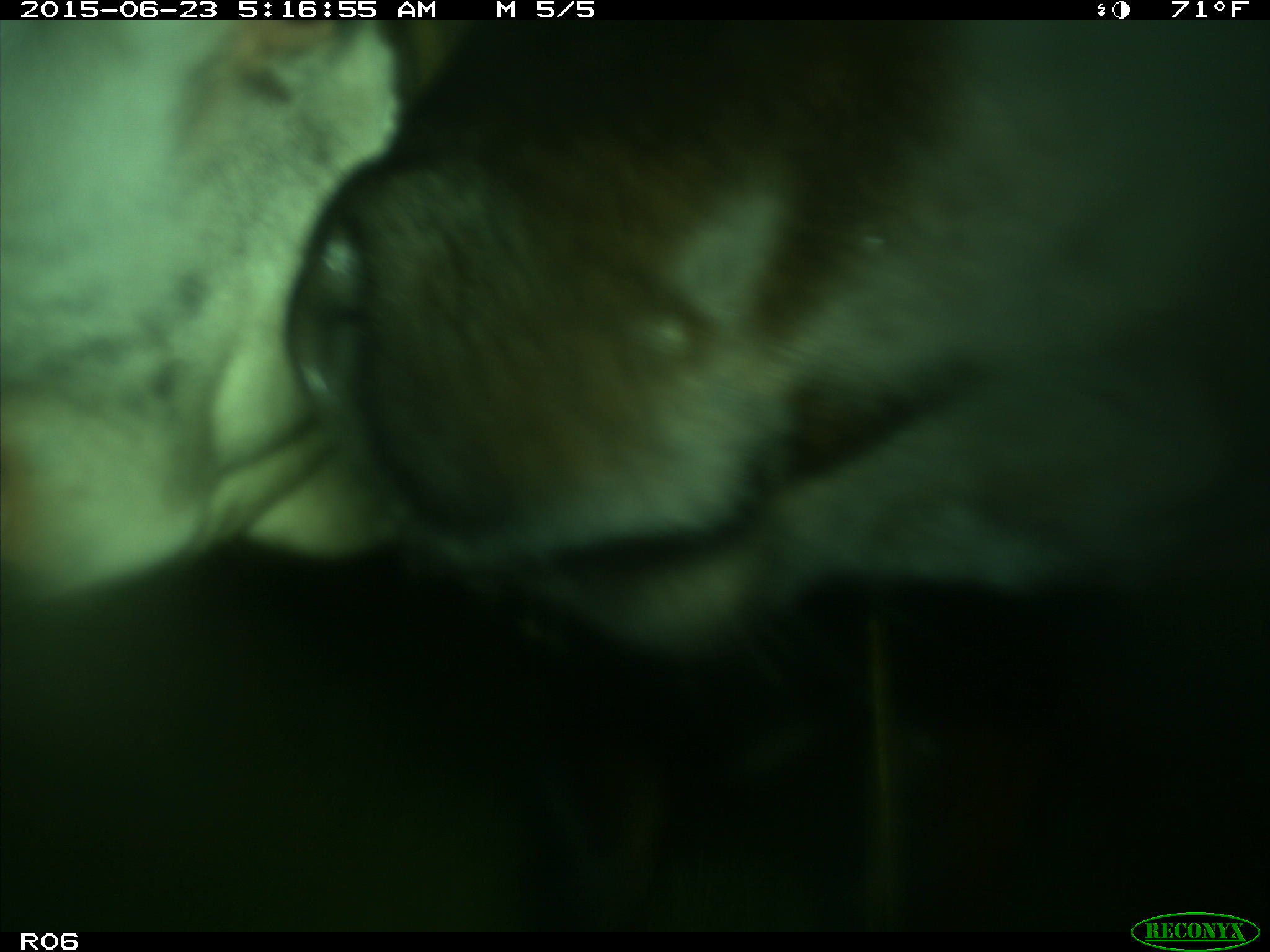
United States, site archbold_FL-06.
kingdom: Animalia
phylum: Chordata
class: Mammalia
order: Artiodactyla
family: Bovidae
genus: Bos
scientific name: Bos taurus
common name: domestic cow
Bos taurus (domestic cow).